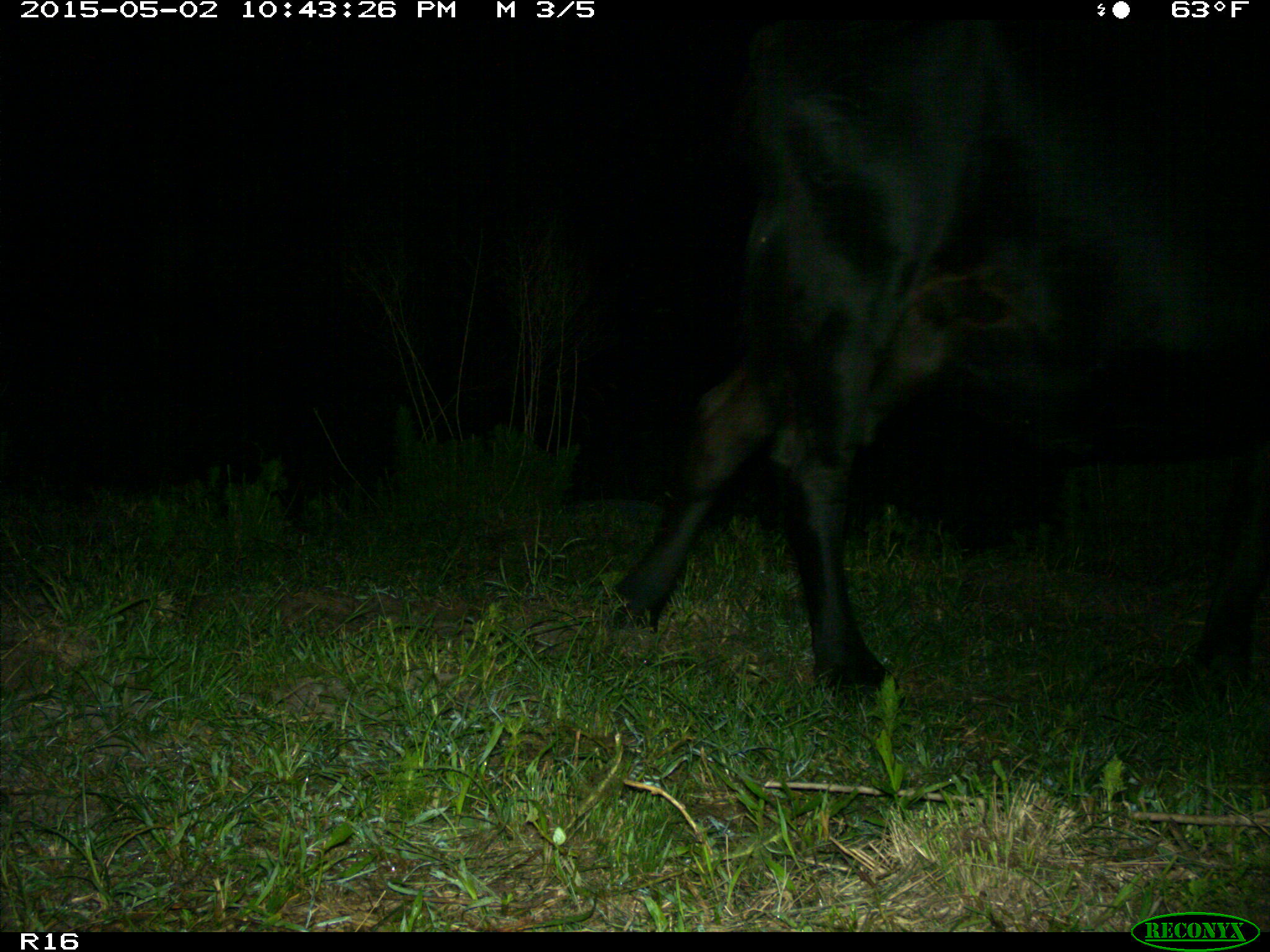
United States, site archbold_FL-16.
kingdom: Animalia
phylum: Chordata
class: Mammalia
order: Artiodactyla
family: Bovidae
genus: Bos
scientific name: Bos taurus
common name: domestic cow